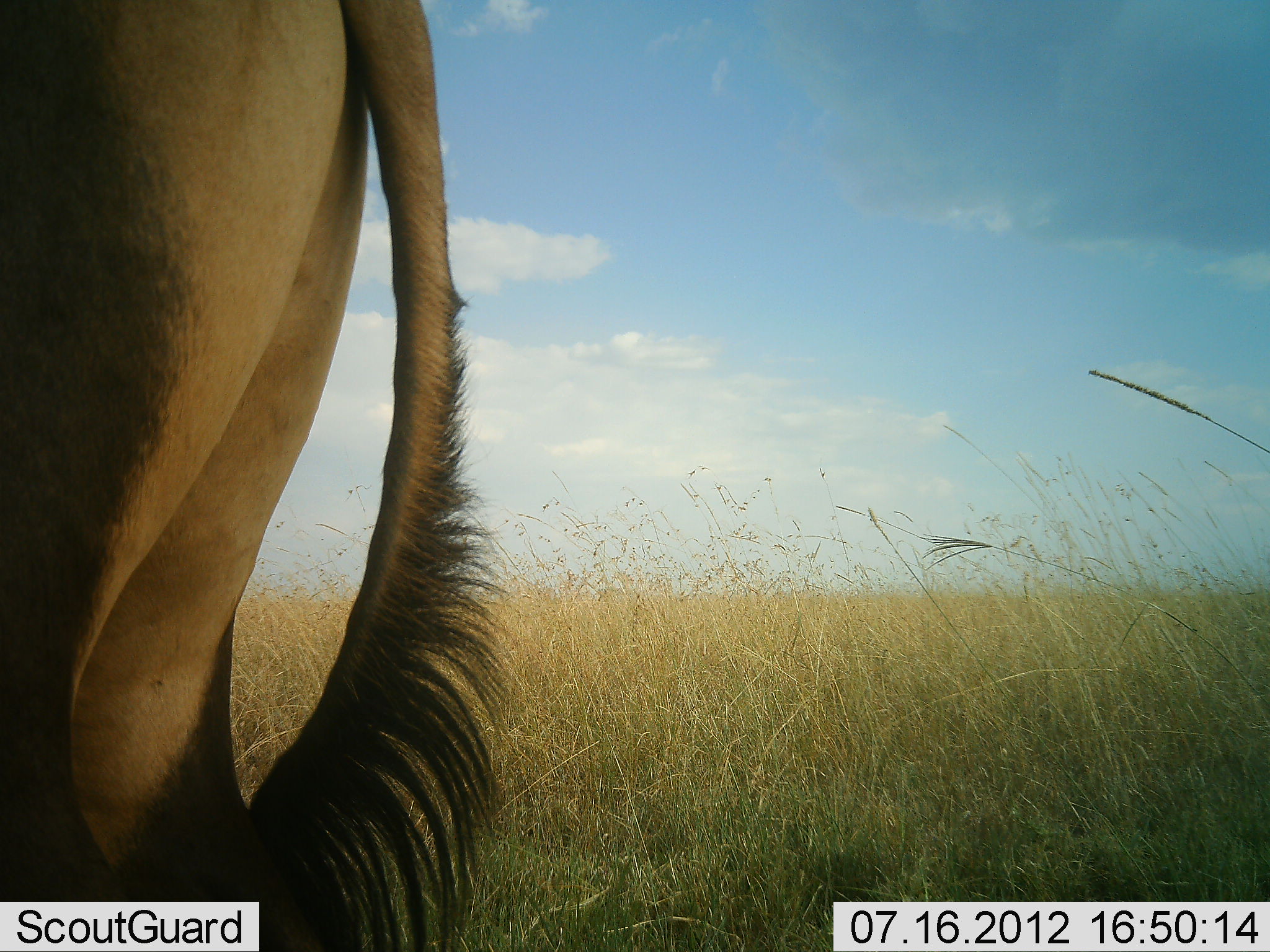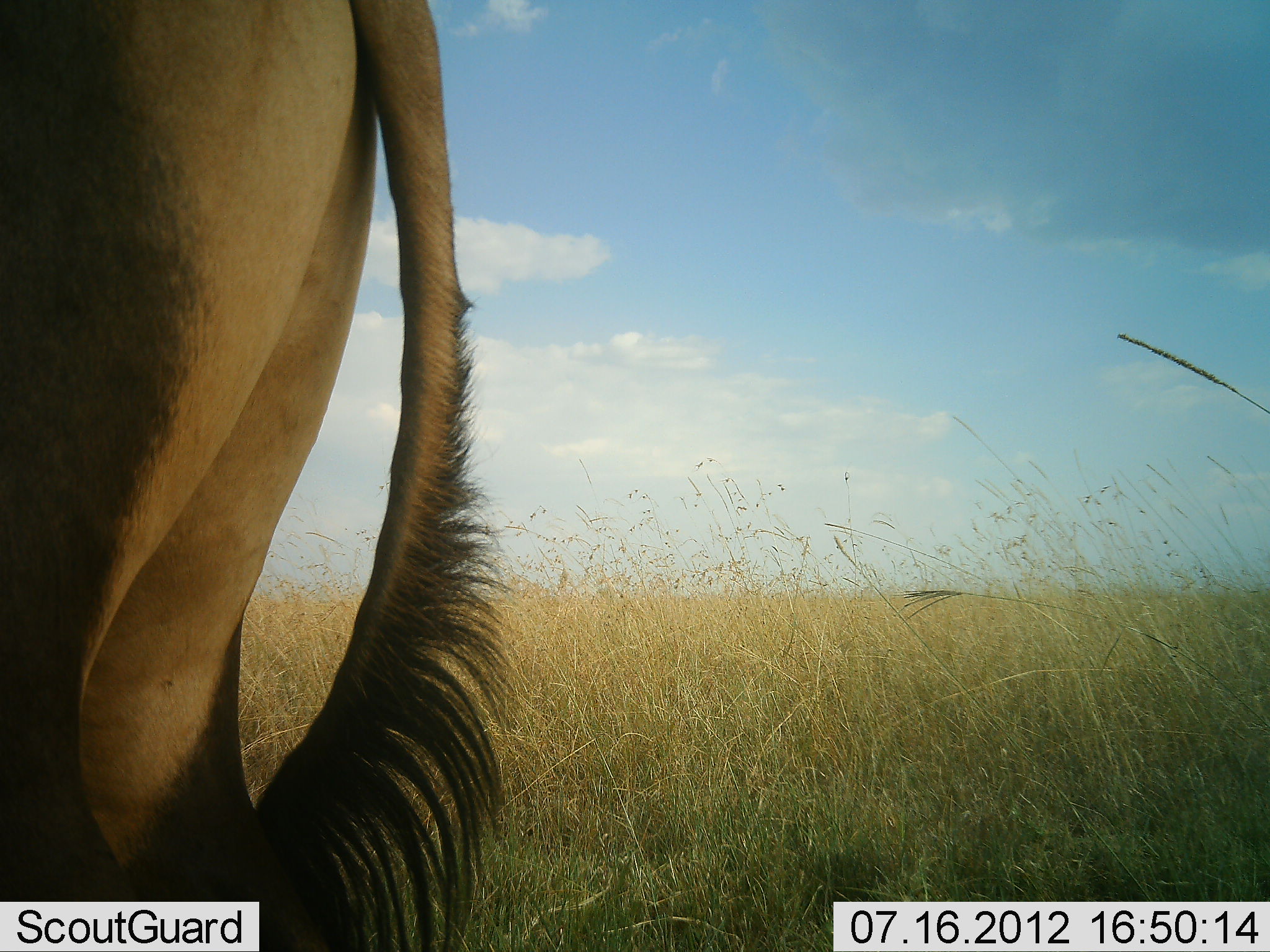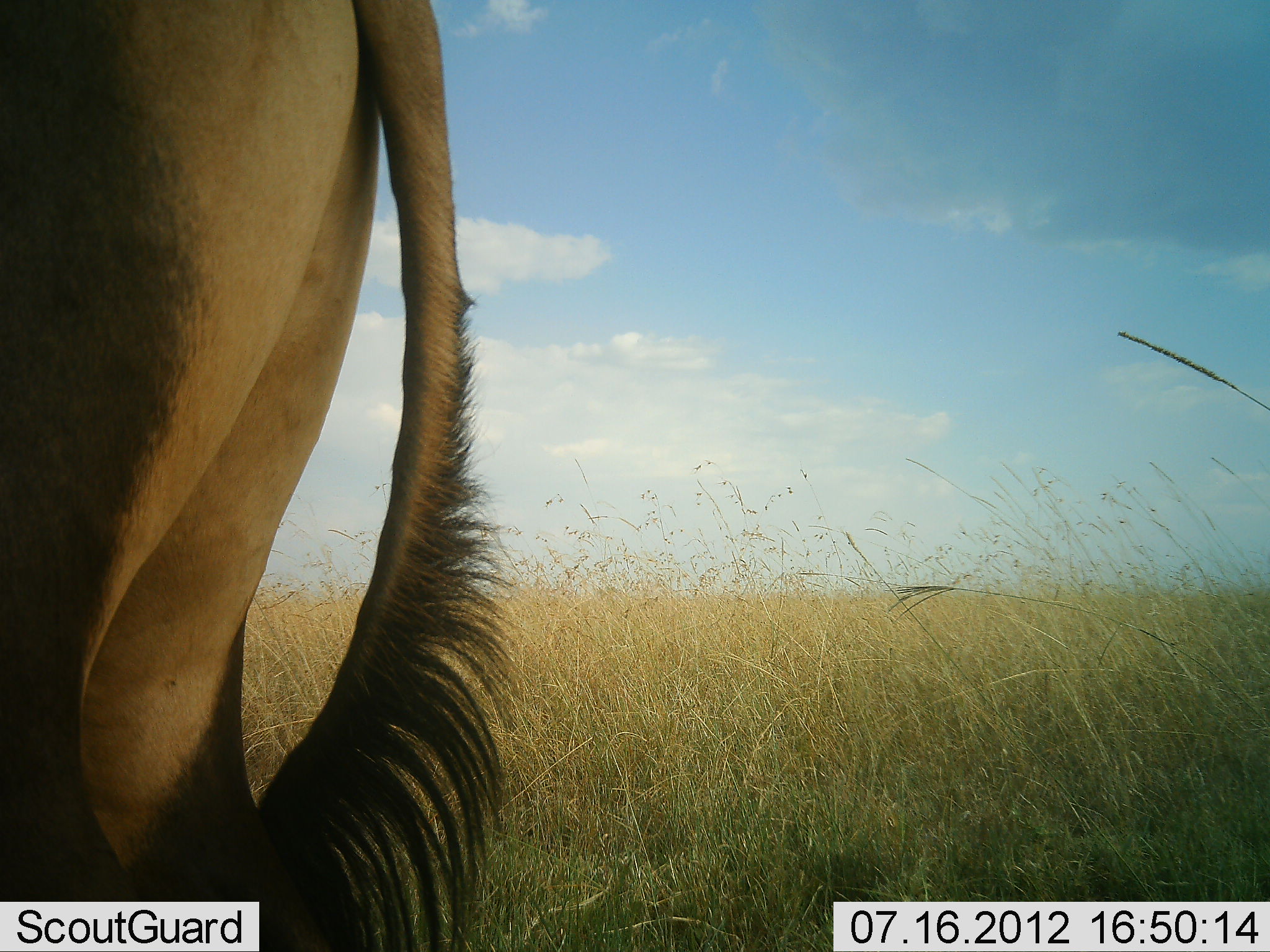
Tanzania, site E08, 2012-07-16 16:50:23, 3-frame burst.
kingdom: Animalia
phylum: Chordata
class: Mammalia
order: Artiodactyla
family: Bovidae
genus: Connochaetes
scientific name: Connochaetes taurinus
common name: blue wildebeest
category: wildebeest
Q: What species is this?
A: Wildebeest (blue wildebeest) (Connochaetes taurinus).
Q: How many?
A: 1.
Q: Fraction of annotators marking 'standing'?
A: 100%.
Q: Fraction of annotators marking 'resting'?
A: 0%.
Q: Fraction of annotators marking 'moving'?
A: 0%.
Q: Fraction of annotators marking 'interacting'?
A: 0%.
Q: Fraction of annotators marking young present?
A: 0%.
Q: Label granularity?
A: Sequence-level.